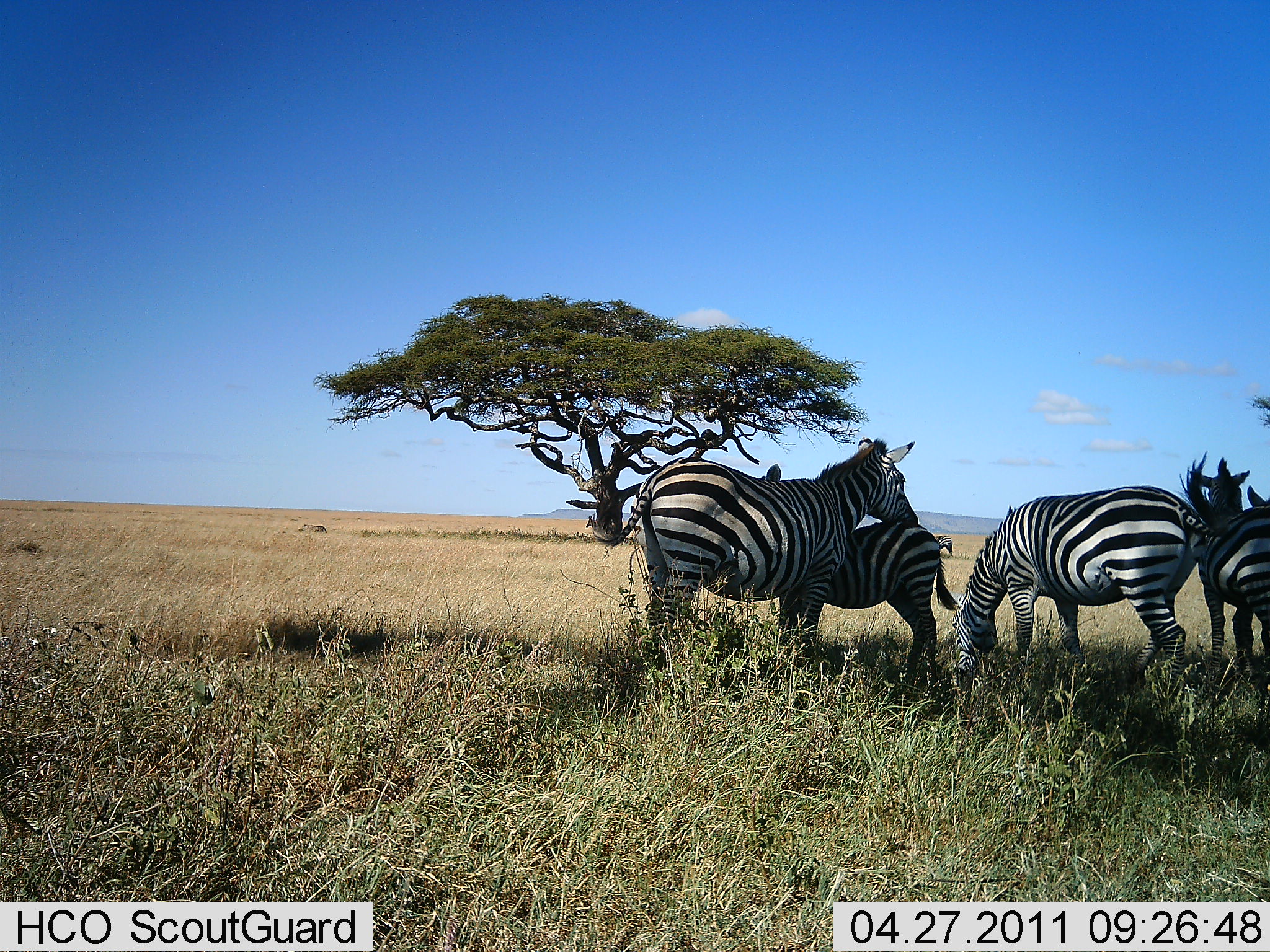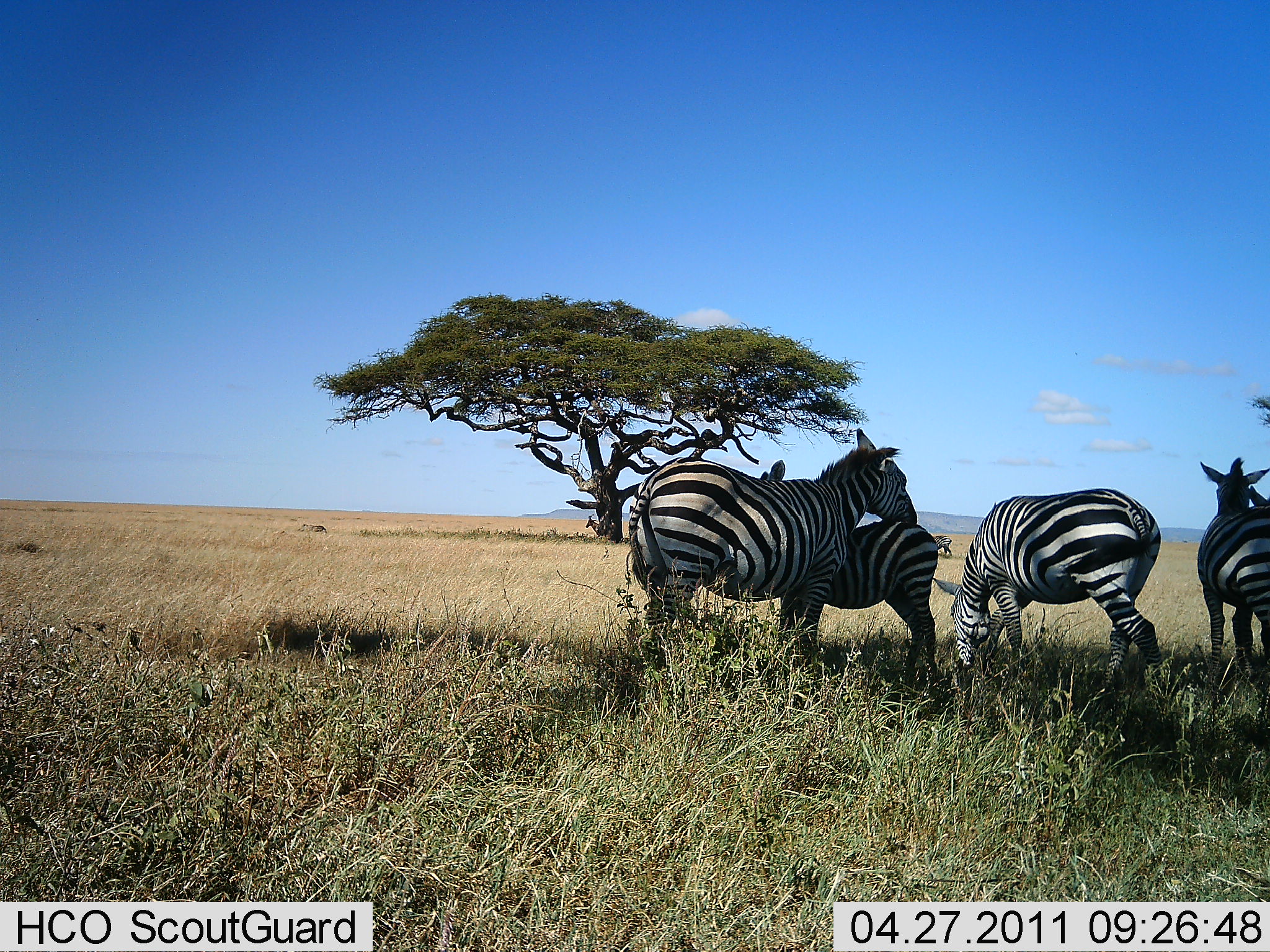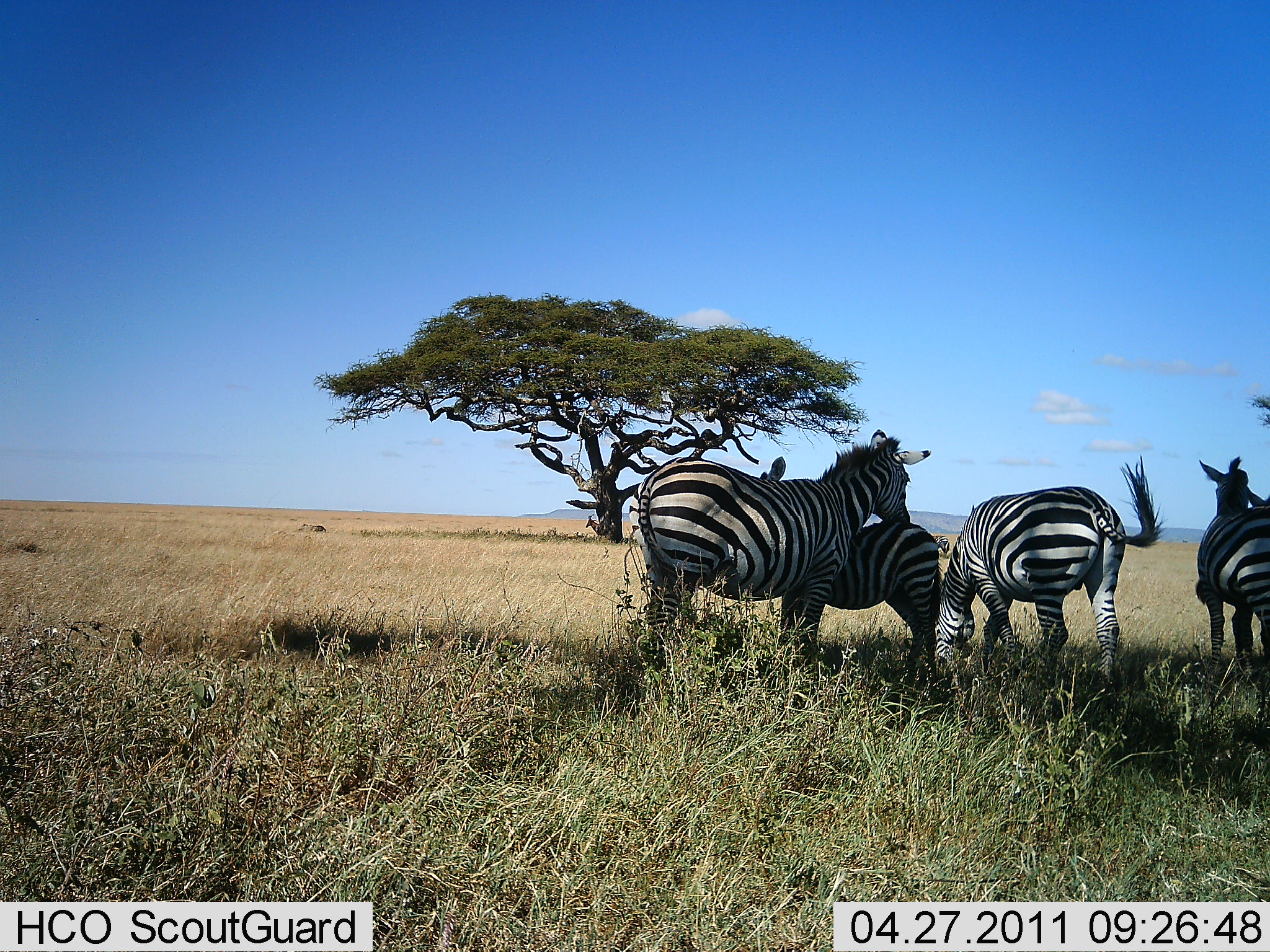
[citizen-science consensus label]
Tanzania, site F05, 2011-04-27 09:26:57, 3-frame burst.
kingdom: Animalia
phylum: Chordata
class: Mammalia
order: Perissodactyla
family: Equidae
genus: Equus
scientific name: Equus quagga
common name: plains zebra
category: zebra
Zebra (plains zebra) (Equus quagga), count 4. Behavior (volunteer vote fractions): standing 85%, resting 8%, moving 0%, interacting 38%. Young present (vote fraction): 31%. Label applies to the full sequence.